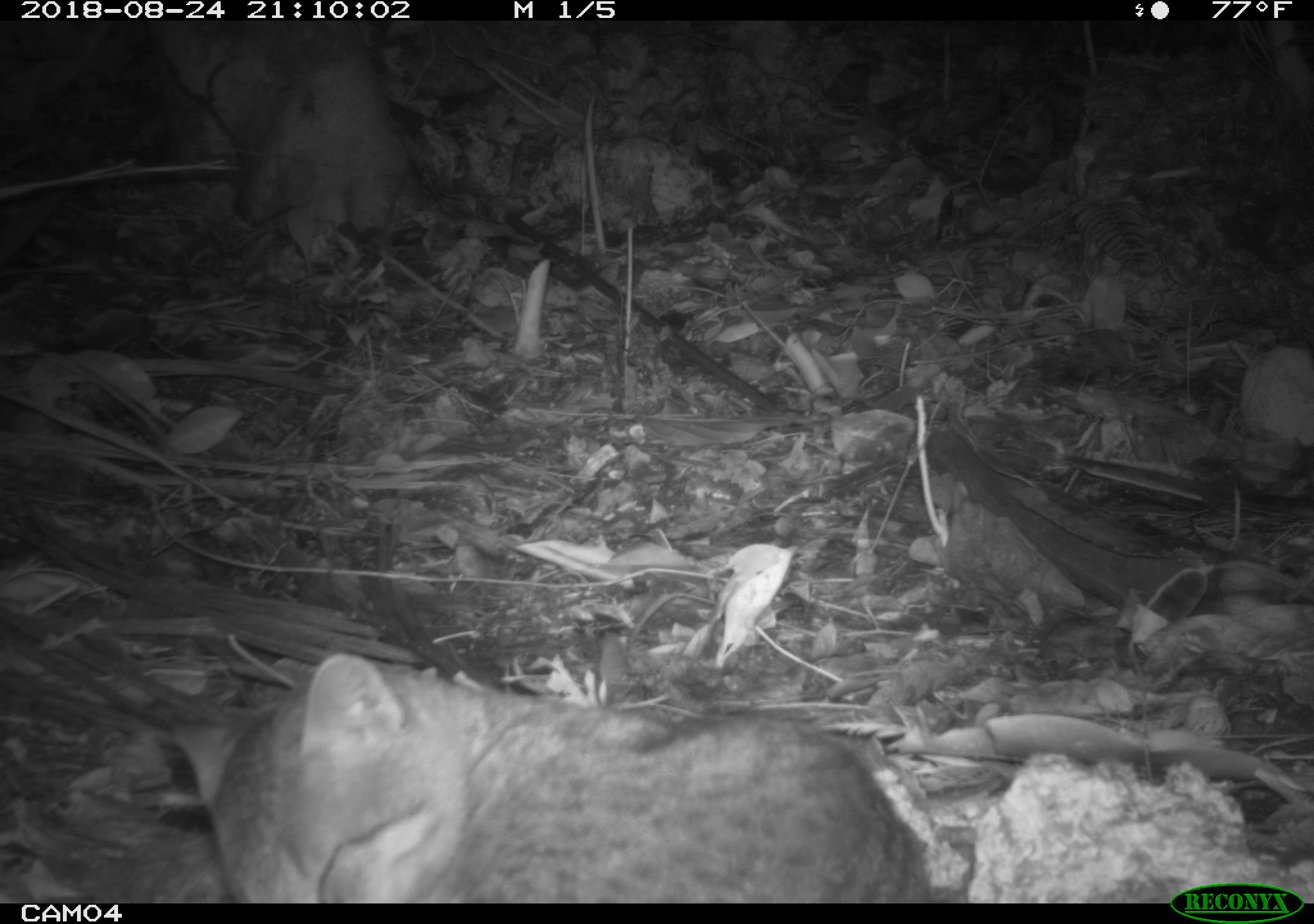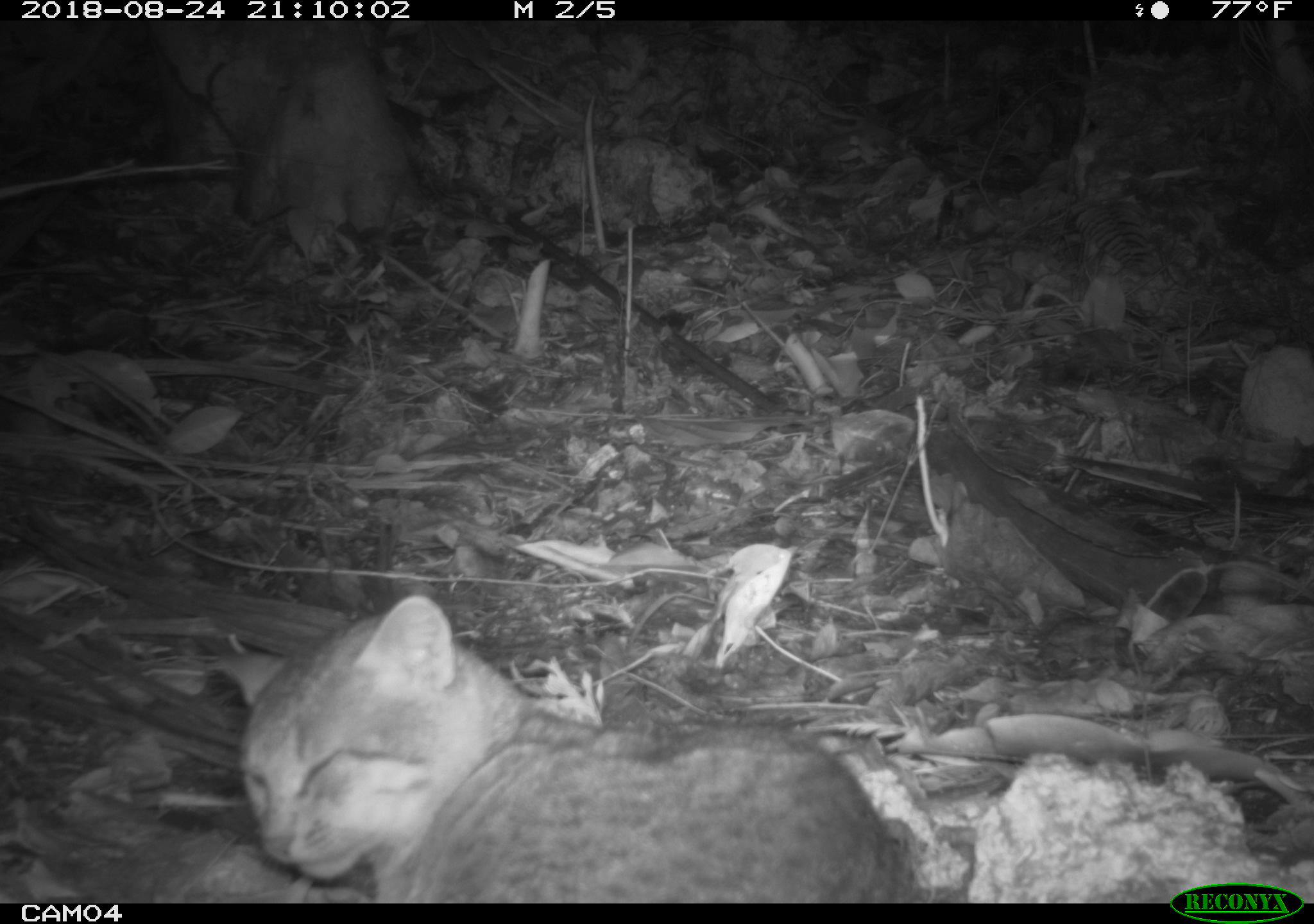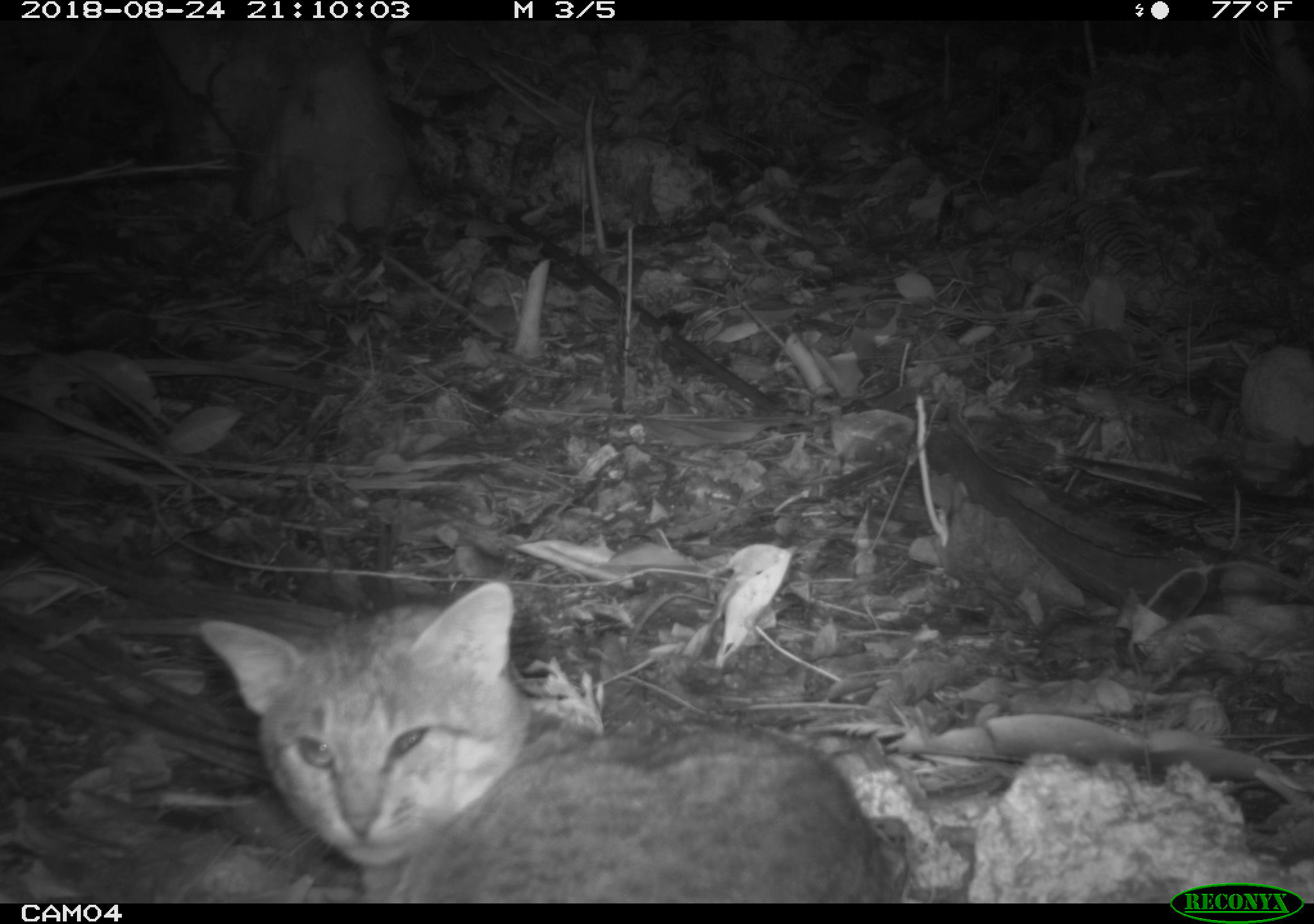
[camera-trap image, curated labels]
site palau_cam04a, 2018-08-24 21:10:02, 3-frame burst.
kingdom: Animalia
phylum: Chordata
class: Mammalia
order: Carnivora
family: Felidae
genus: Felis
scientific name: Felis catus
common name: cat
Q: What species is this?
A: Cat (Felis catus).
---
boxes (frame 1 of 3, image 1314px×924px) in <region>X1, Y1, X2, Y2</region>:
cat: <region>57, 632, 953, 901</region>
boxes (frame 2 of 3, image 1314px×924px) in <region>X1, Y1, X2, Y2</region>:
cat: <region>202, 588, 915, 902</region>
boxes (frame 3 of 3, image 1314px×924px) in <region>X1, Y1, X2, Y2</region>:
cat: <region>189, 575, 915, 904</region>